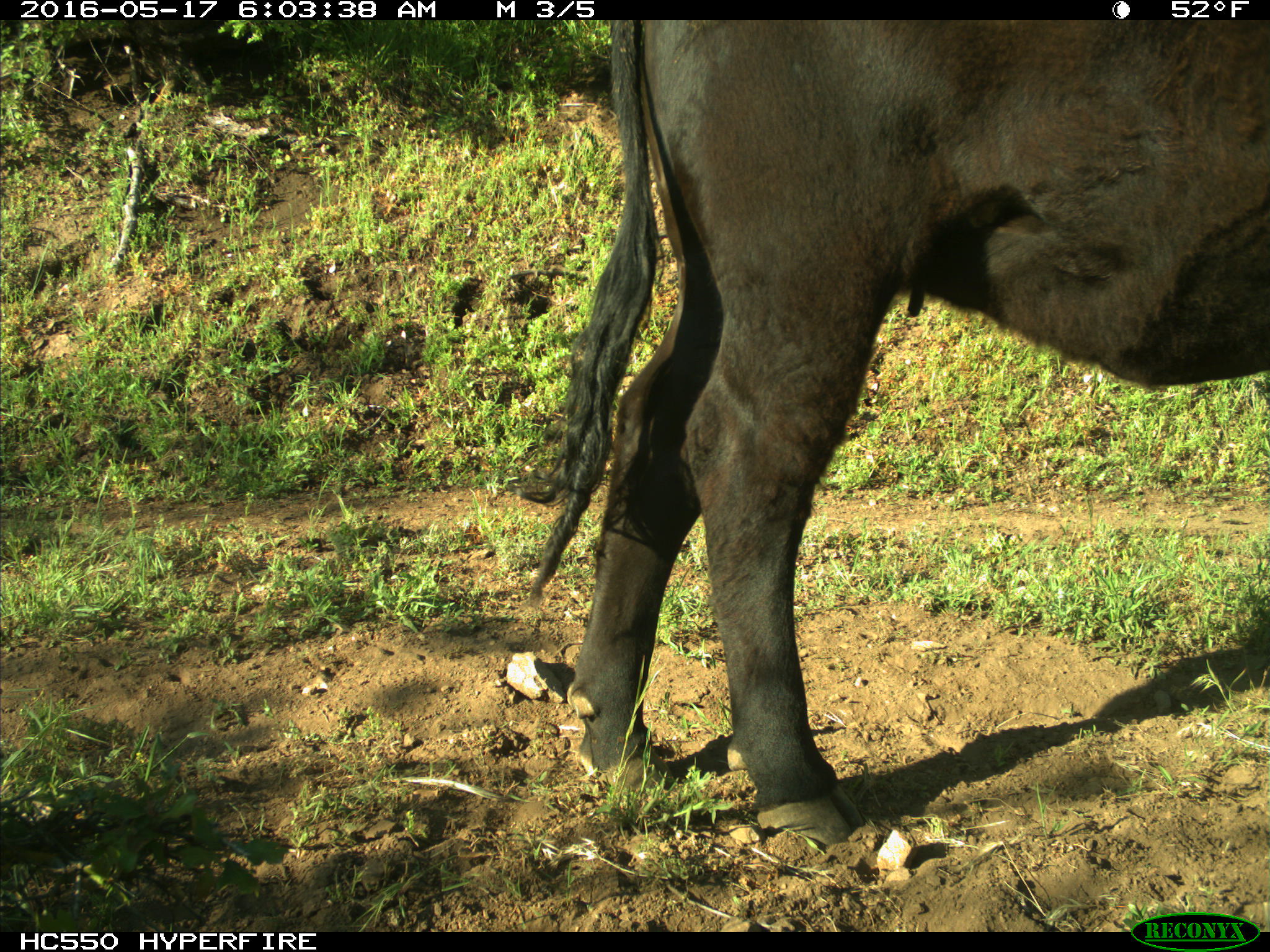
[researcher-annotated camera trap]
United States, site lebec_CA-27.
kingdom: Animalia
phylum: Chordata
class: Mammalia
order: Artiodactyla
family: Bovidae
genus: Bos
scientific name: Bos taurus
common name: domestic cow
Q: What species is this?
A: Bos taurus (domestic cow).